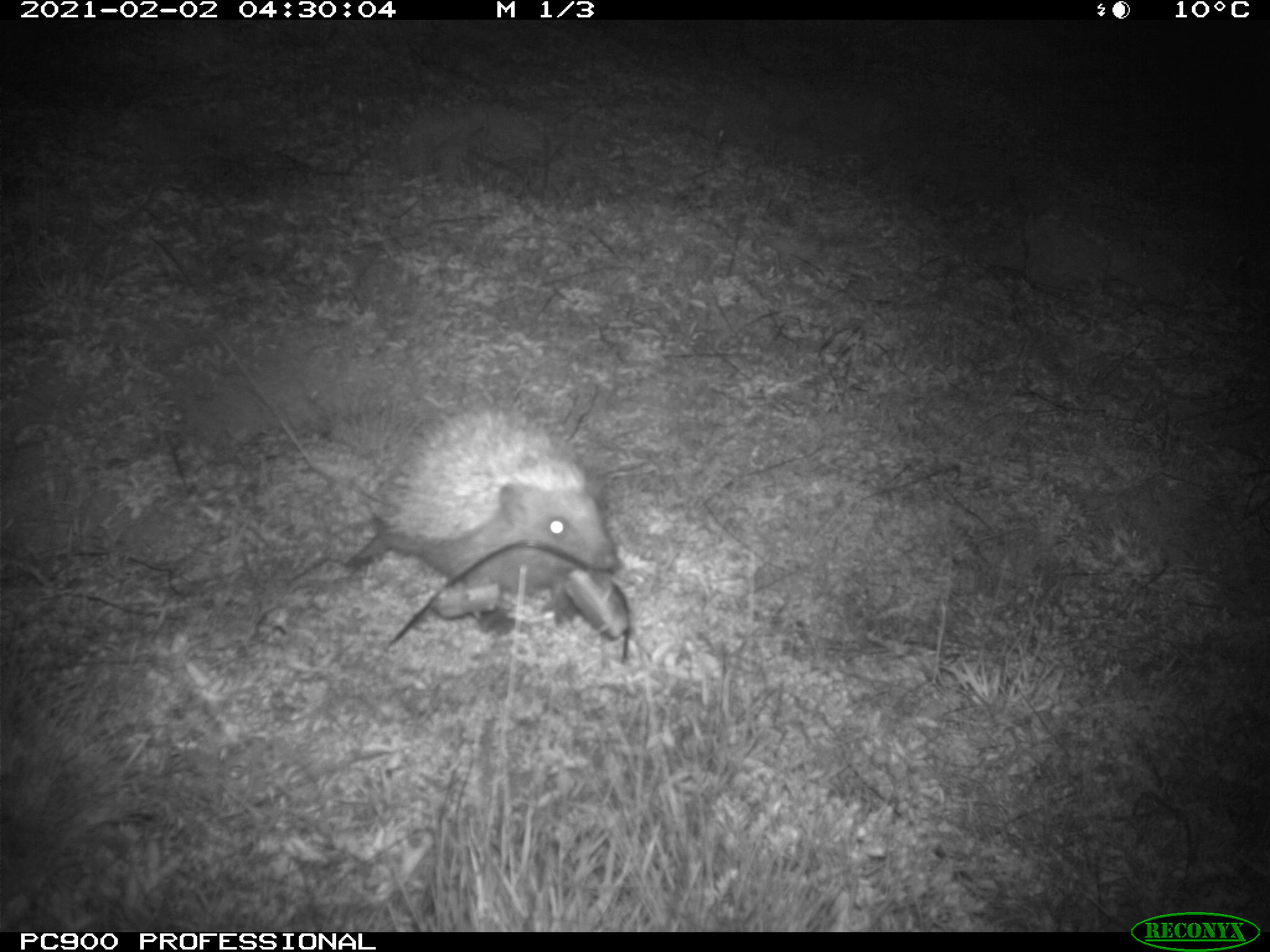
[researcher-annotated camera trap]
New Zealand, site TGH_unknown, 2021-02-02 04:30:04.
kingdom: Animalia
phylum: Chordata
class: Mammalia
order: Eulipotyphla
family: Erinaceidae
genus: Erinaceus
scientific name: Erinaceus europaeus europaeus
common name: european hedgehog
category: hedgehog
Hedgehog (european hedgehog) (Erinaceus europaeus europaeus).